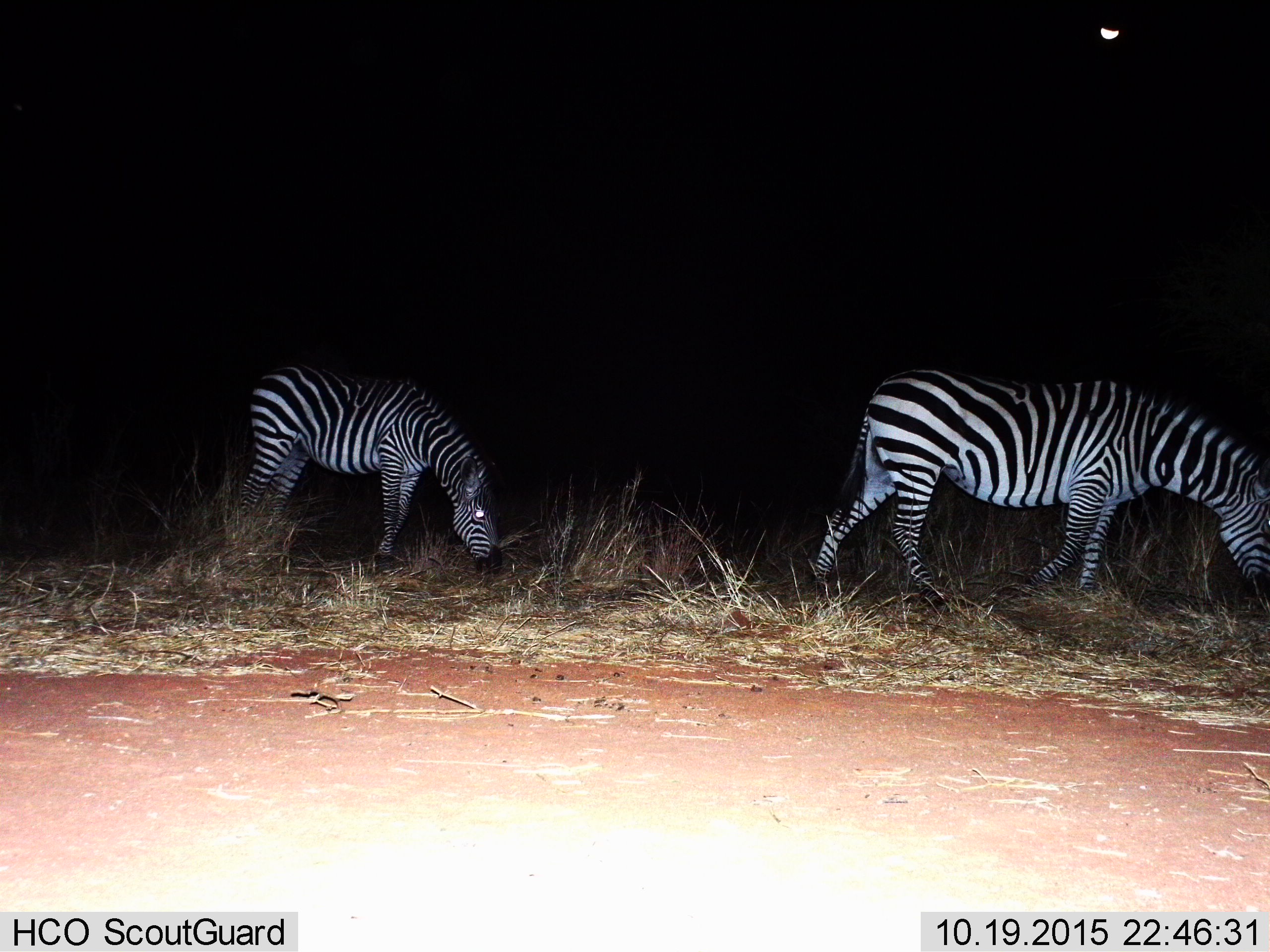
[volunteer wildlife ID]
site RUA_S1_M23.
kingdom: Animalia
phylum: Chordata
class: Mammalia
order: Perissodactyla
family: Equidae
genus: Equus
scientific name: Equus quagga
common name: plains zebra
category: zebraplains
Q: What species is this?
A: Zebraplains (plains zebra) (Equus quagga).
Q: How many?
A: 2.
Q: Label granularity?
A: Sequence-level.